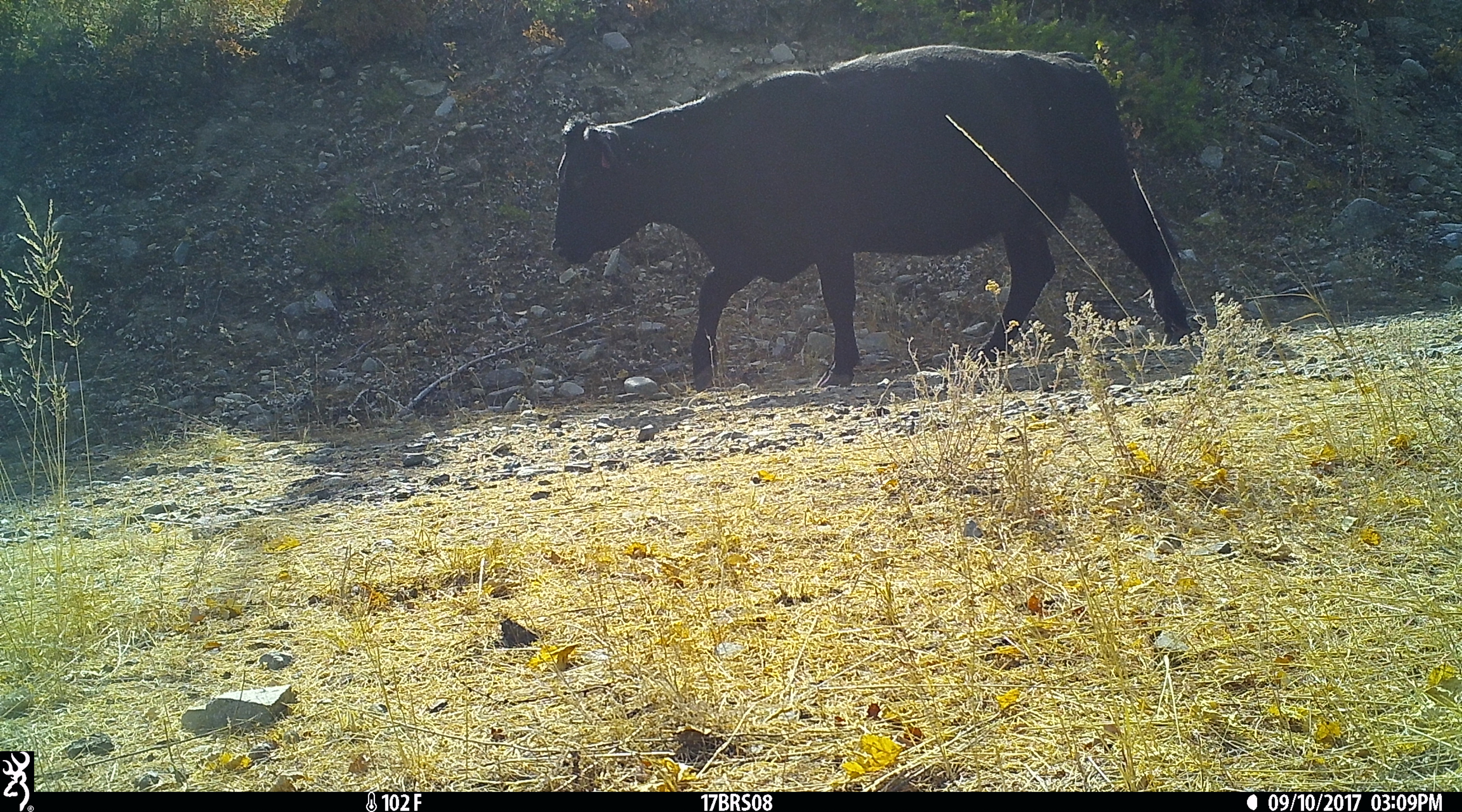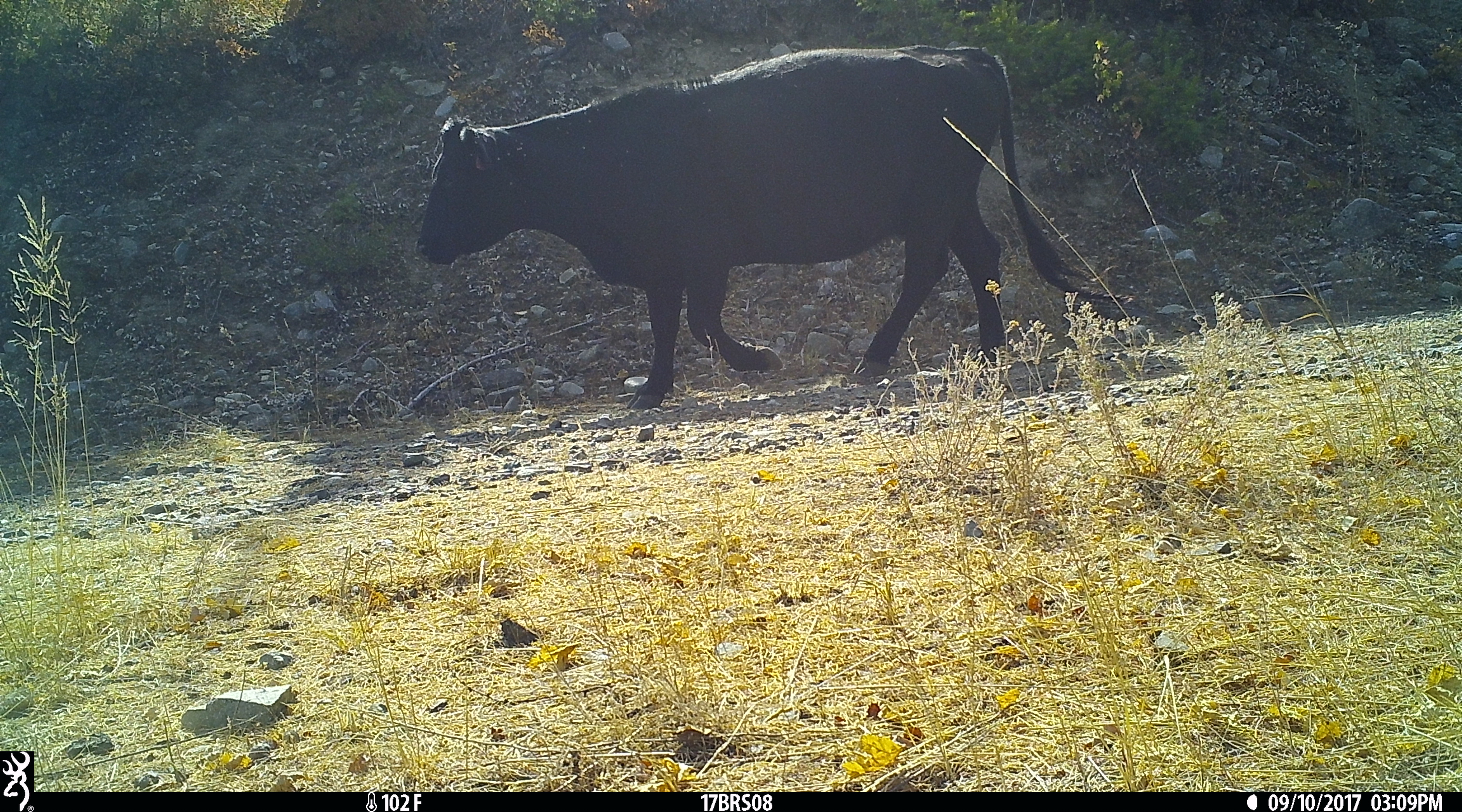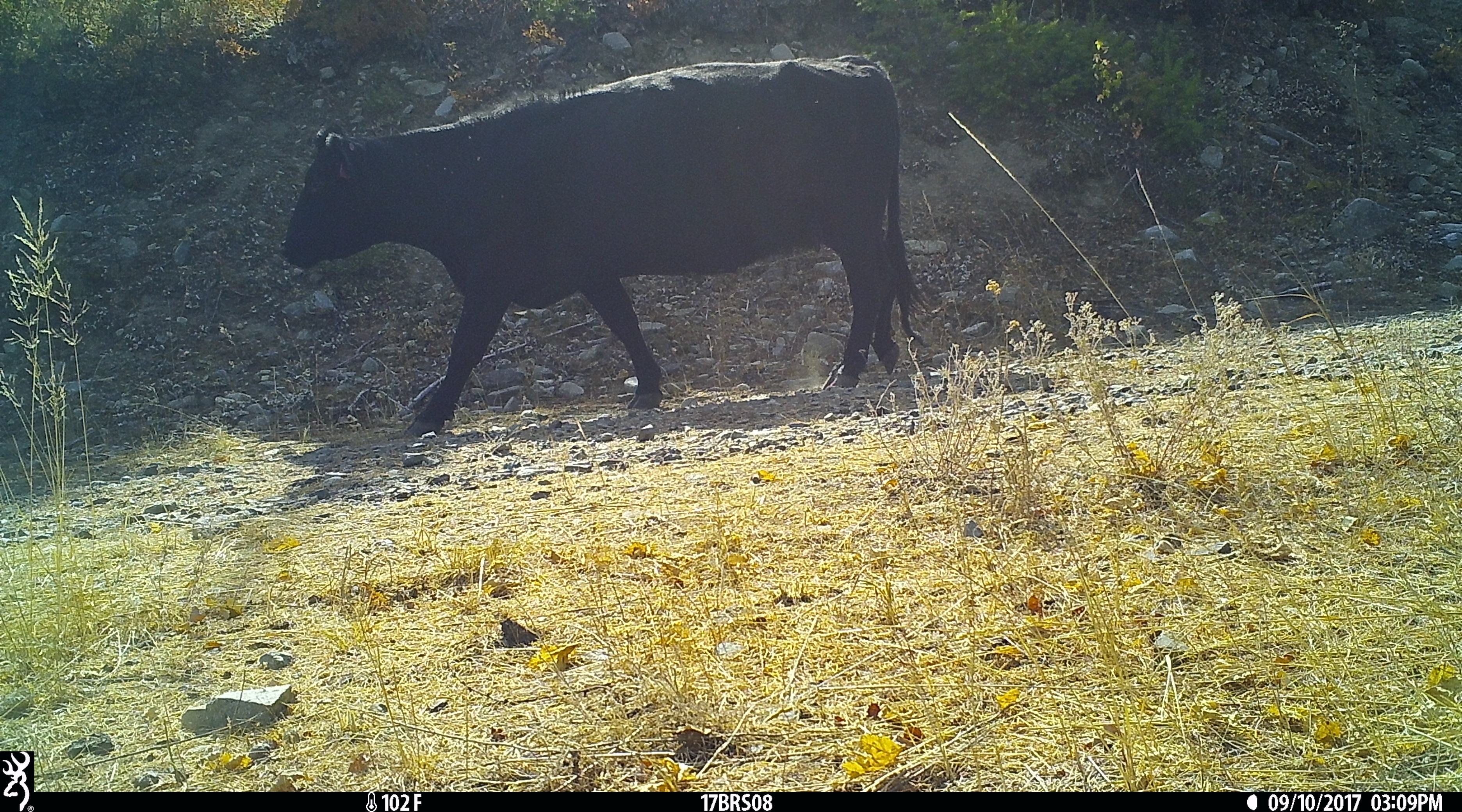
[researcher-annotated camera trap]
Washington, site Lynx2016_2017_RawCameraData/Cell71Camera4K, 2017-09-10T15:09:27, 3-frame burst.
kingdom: Animalia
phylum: Chordata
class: Mammalia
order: Artiodactyla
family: Bovidae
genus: Bos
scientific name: Bos taurus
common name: domestic cattle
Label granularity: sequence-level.